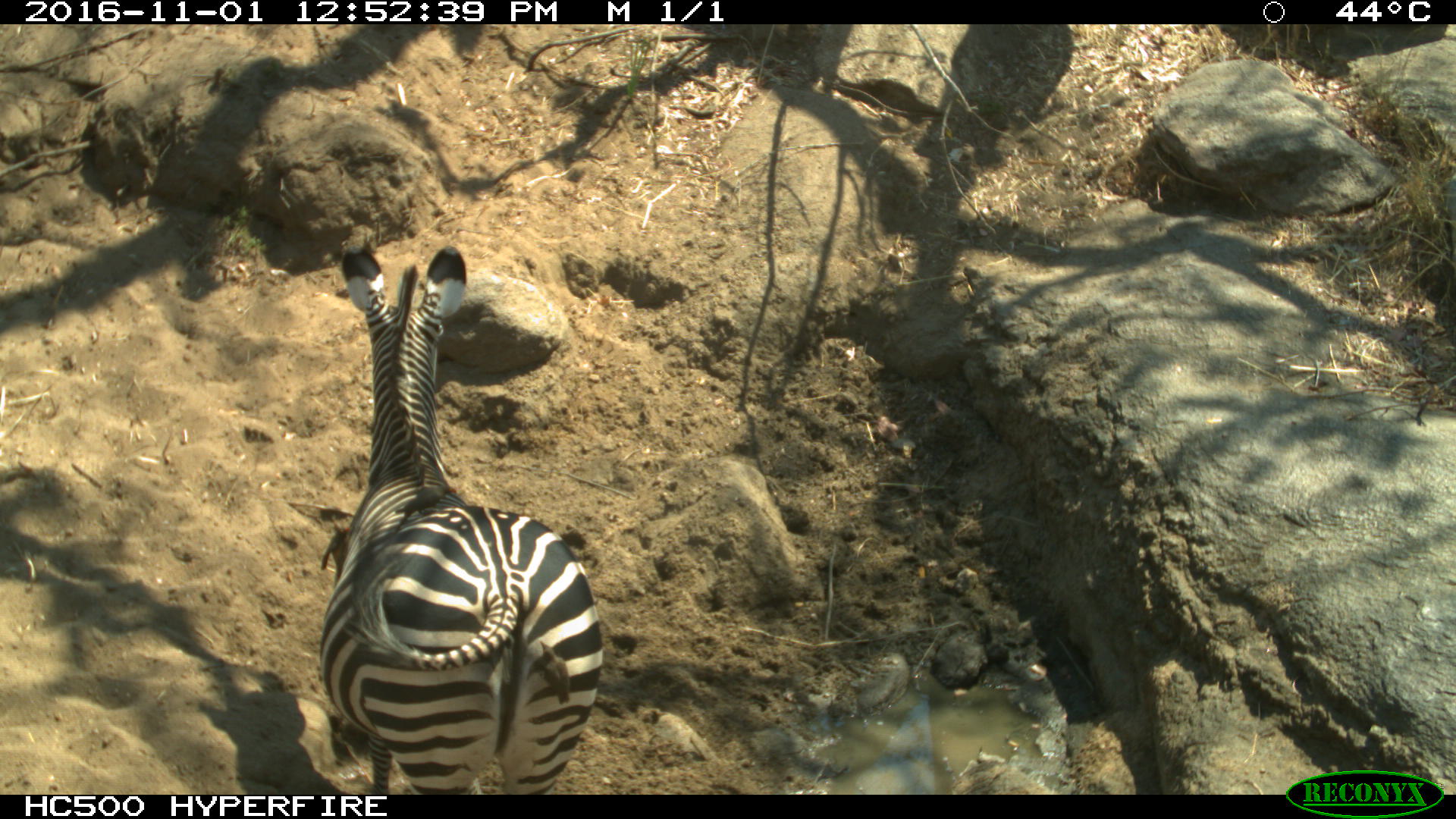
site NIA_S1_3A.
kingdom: Animalia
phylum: Chordata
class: Mammalia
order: Perissodactyla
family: Equidae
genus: Equus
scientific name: Equus quagga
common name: plains zebra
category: zebraplains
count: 1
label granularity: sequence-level